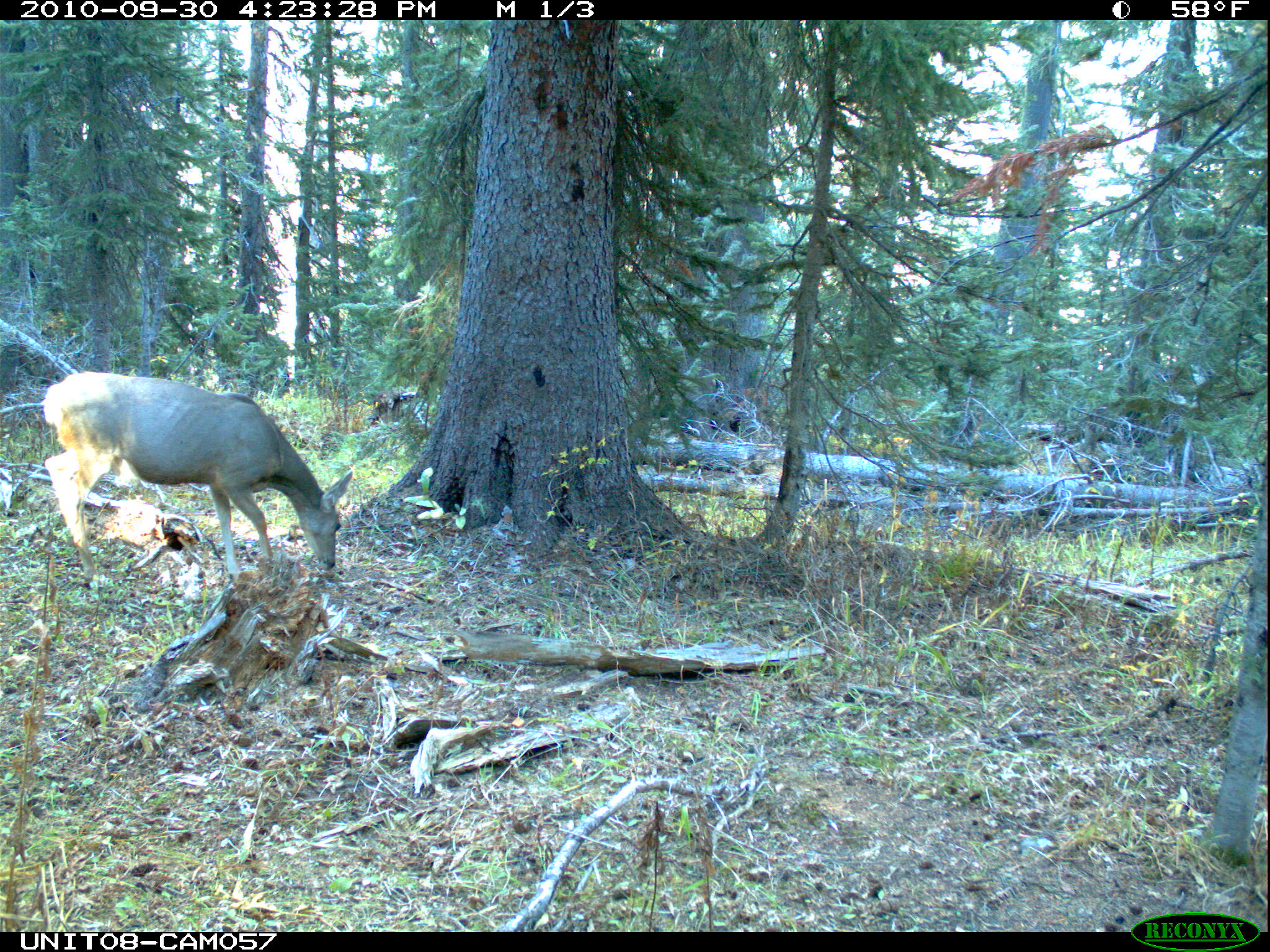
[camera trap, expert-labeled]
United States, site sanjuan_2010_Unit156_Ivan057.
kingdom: Animalia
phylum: Chordata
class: Mammalia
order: Artiodactyla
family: Cervidae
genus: Odocoileus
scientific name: Odocoileus hemionus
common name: mule deer